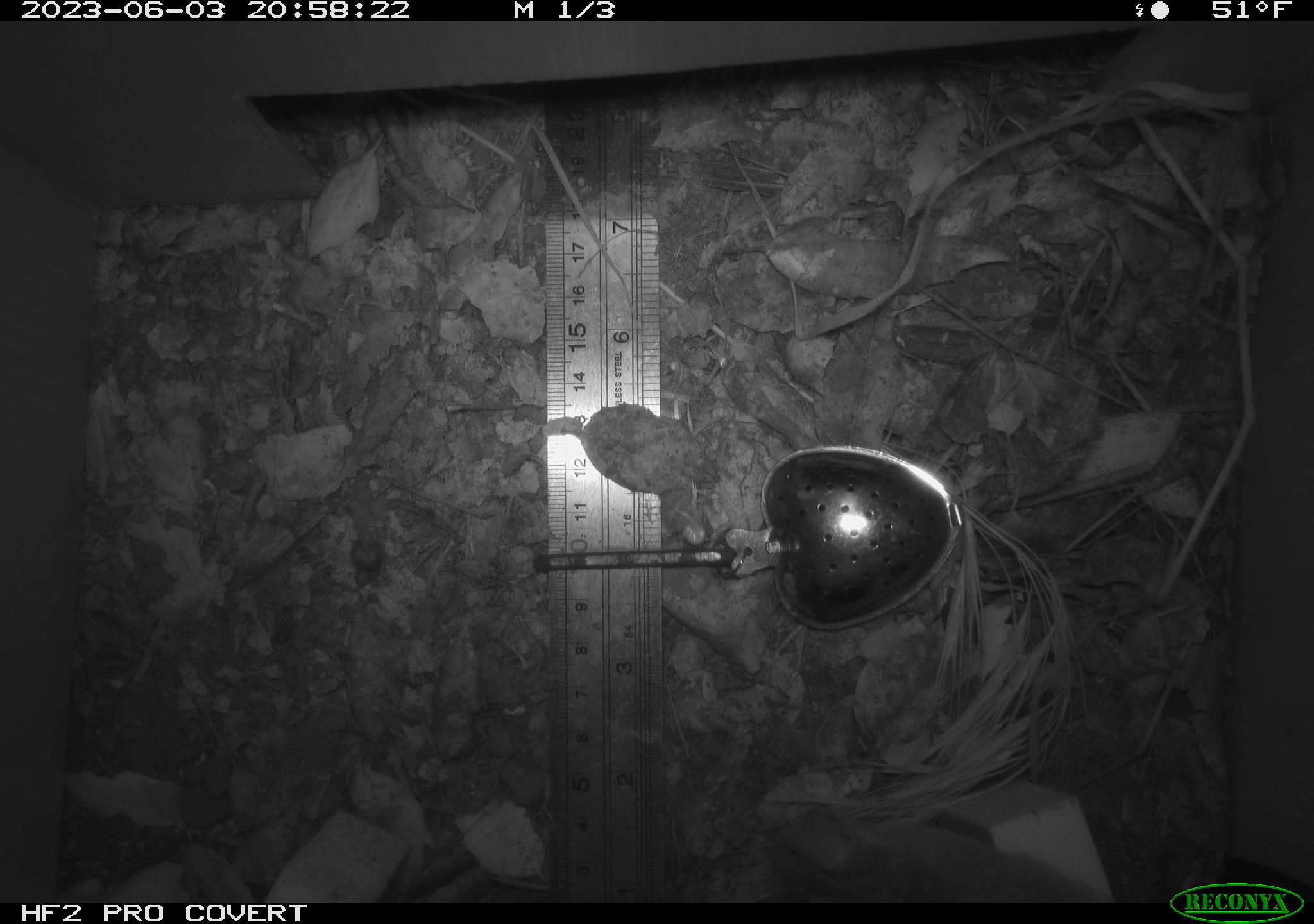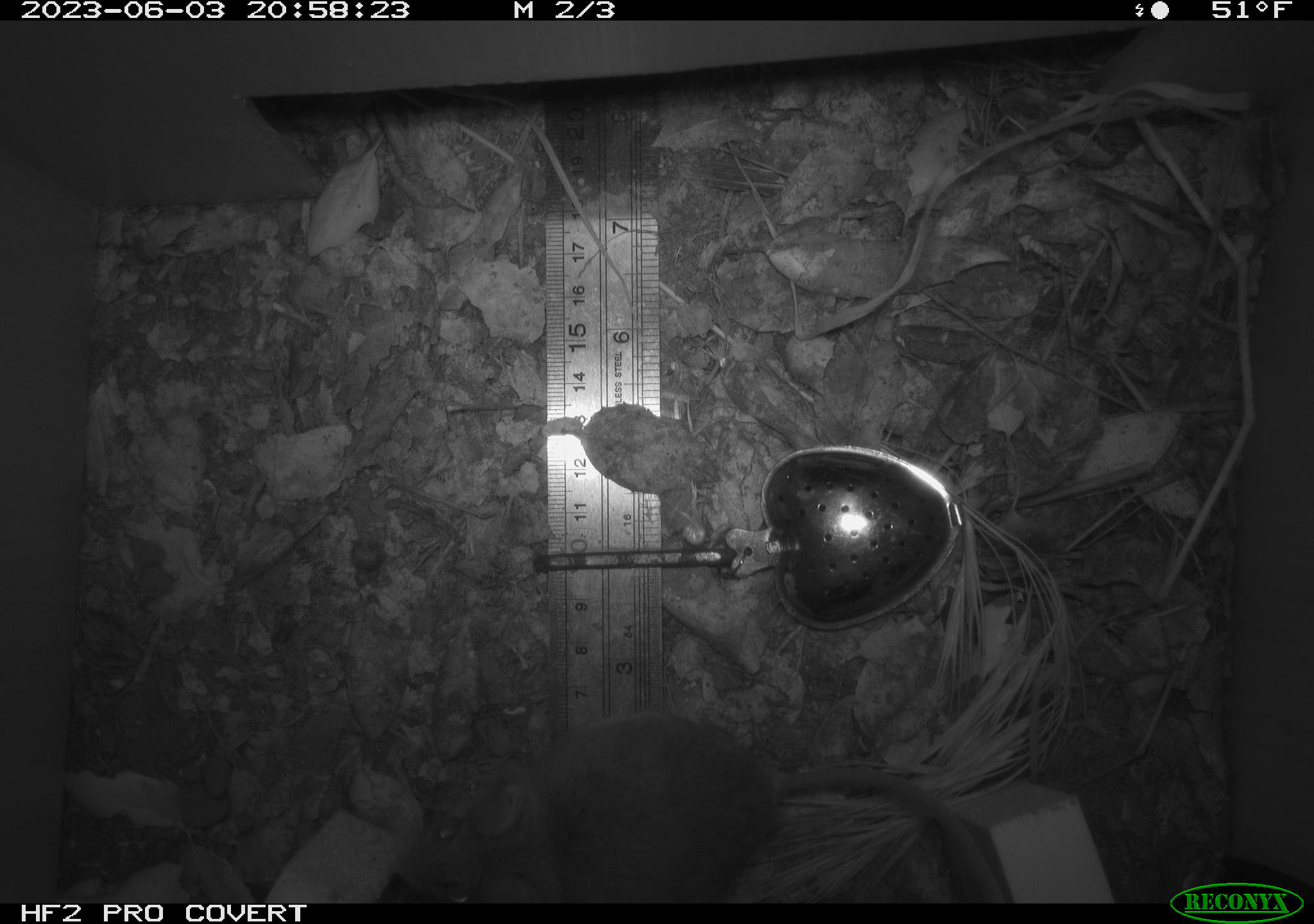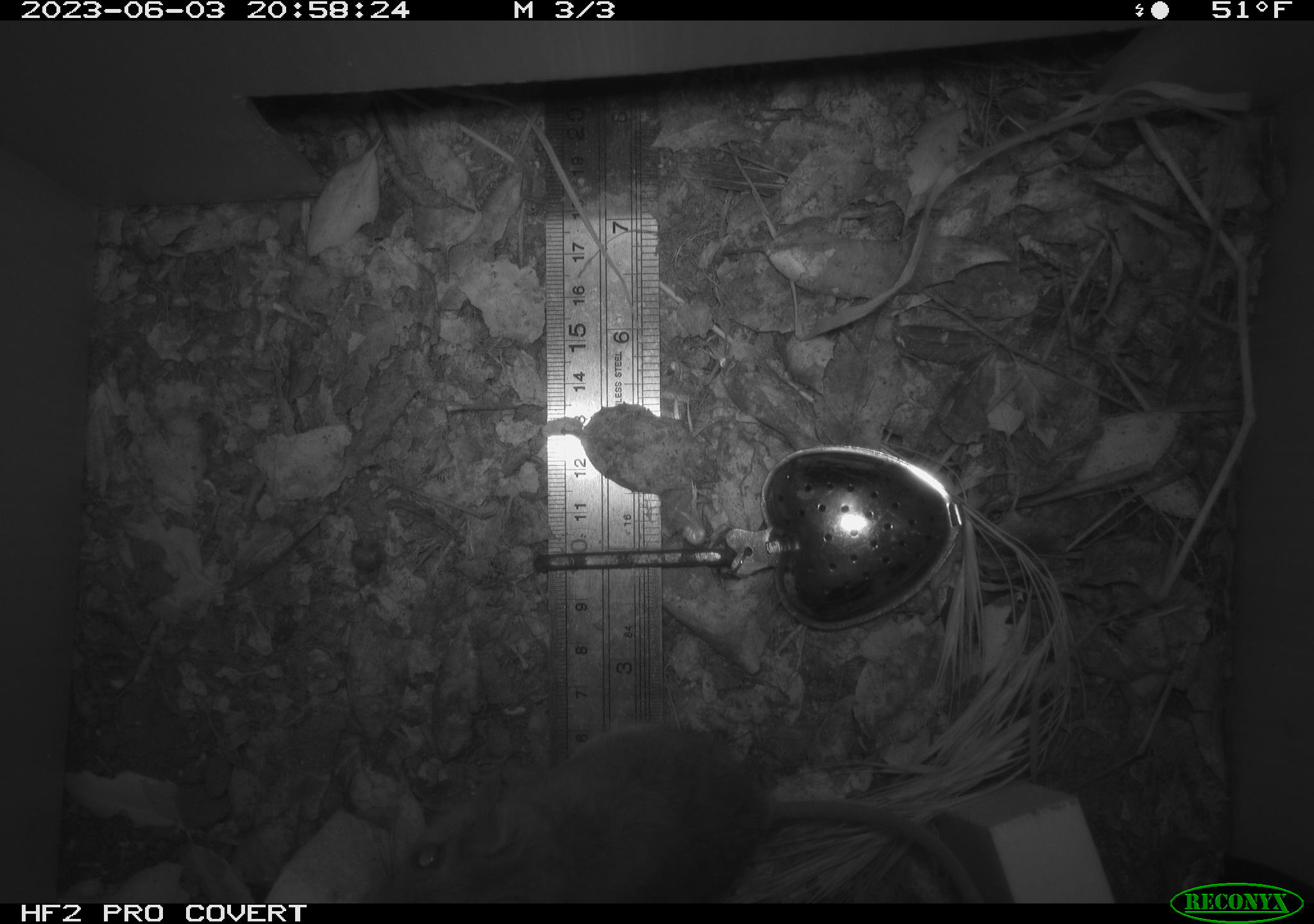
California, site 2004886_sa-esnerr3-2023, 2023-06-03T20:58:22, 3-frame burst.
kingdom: Animalia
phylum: Chordata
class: Mammalia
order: Rodentia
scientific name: Rodentia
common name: mouse species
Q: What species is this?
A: Mouse species (Rodentia).